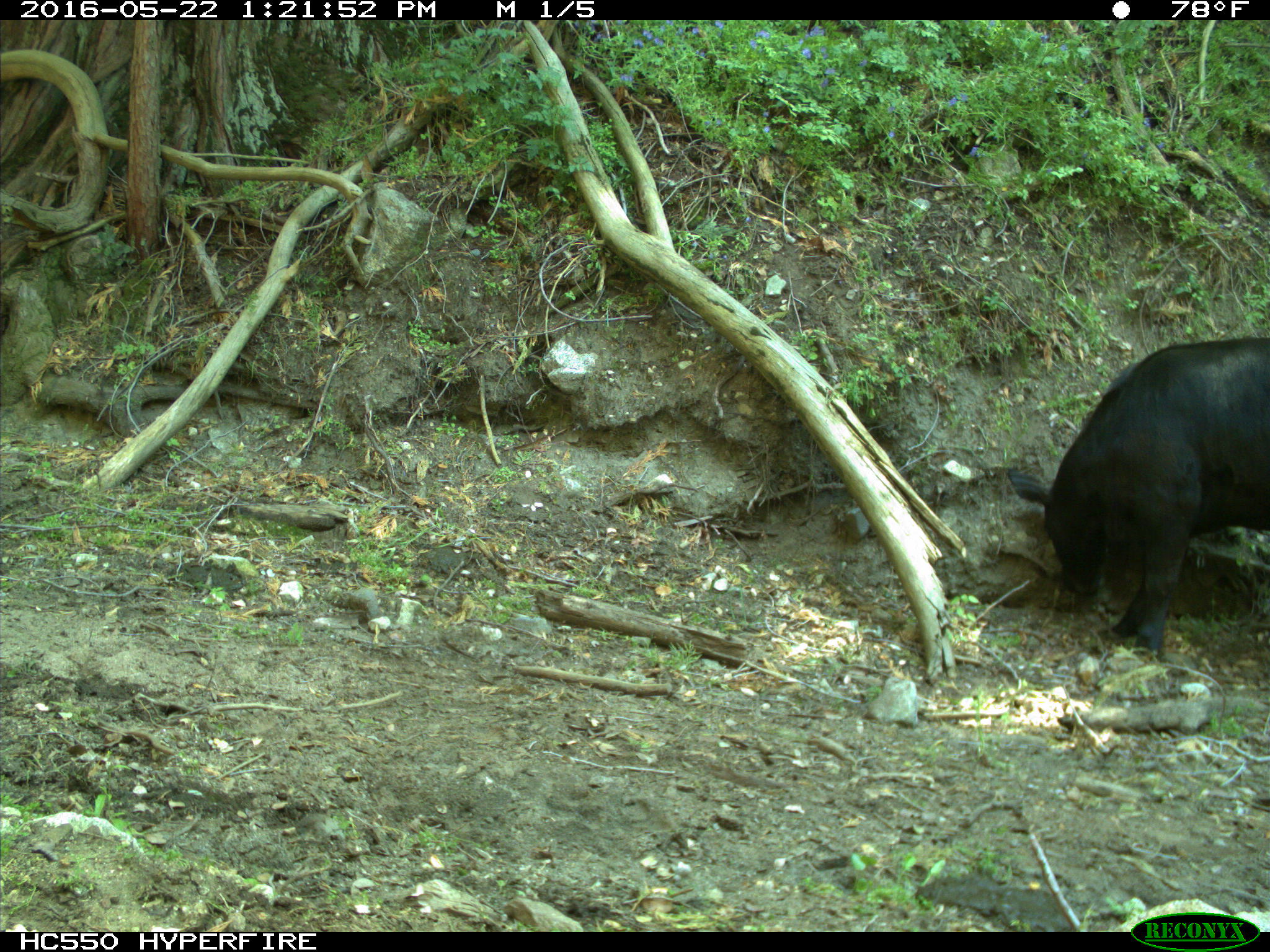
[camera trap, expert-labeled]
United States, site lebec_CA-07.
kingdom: Animalia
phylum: Chordata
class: Mammalia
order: Artiodactyla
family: Bovidae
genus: Bos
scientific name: Bos taurus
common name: domestic cow